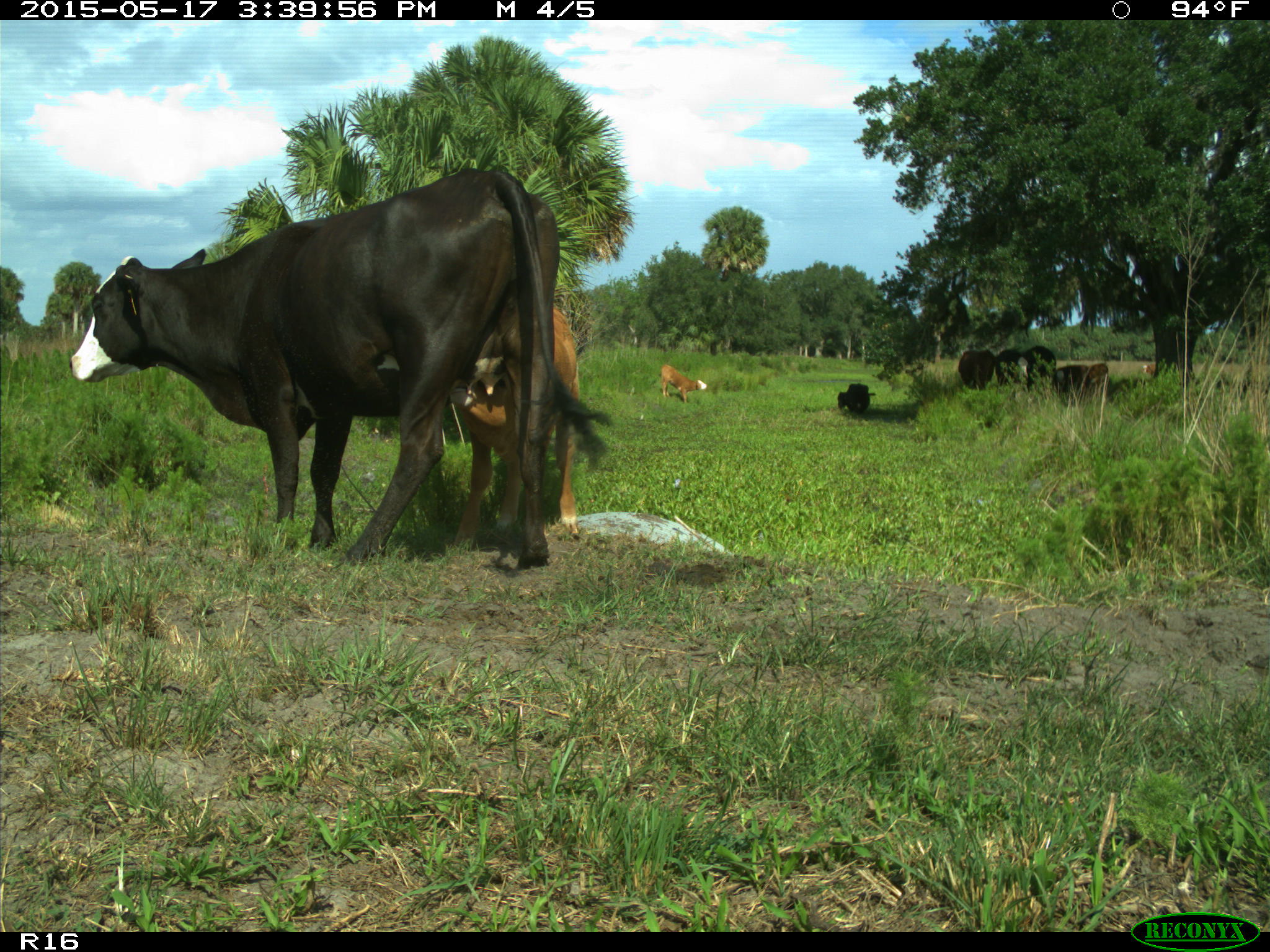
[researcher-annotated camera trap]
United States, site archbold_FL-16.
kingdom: Animalia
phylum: Chordata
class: Mammalia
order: Artiodactyla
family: Bovidae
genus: Bos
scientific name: Bos taurus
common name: domestic cow